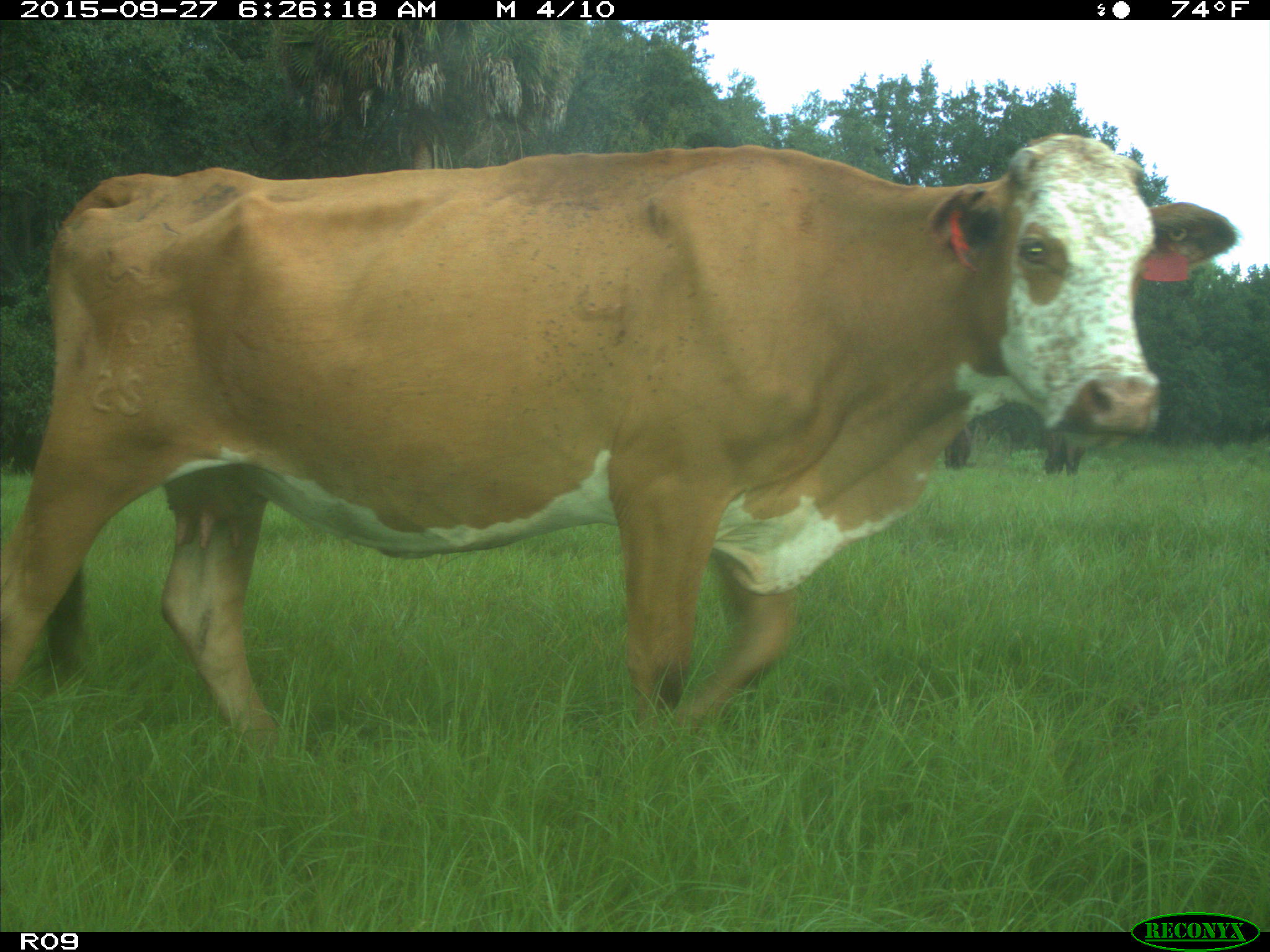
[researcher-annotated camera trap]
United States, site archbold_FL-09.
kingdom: Animalia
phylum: Chordata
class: Mammalia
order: Artiodactyla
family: Bovidae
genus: Bos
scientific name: Bos taurus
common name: domestic cow